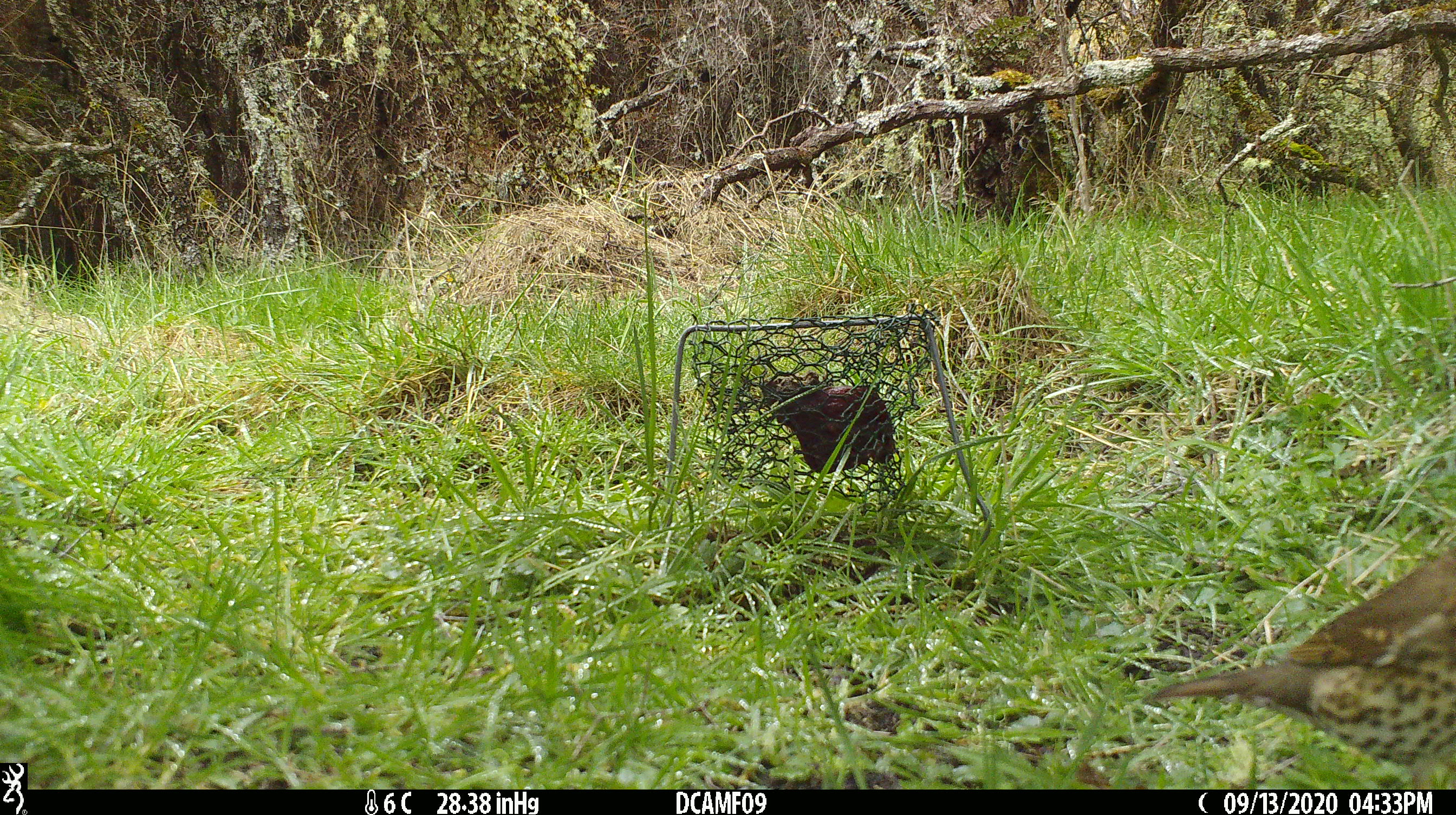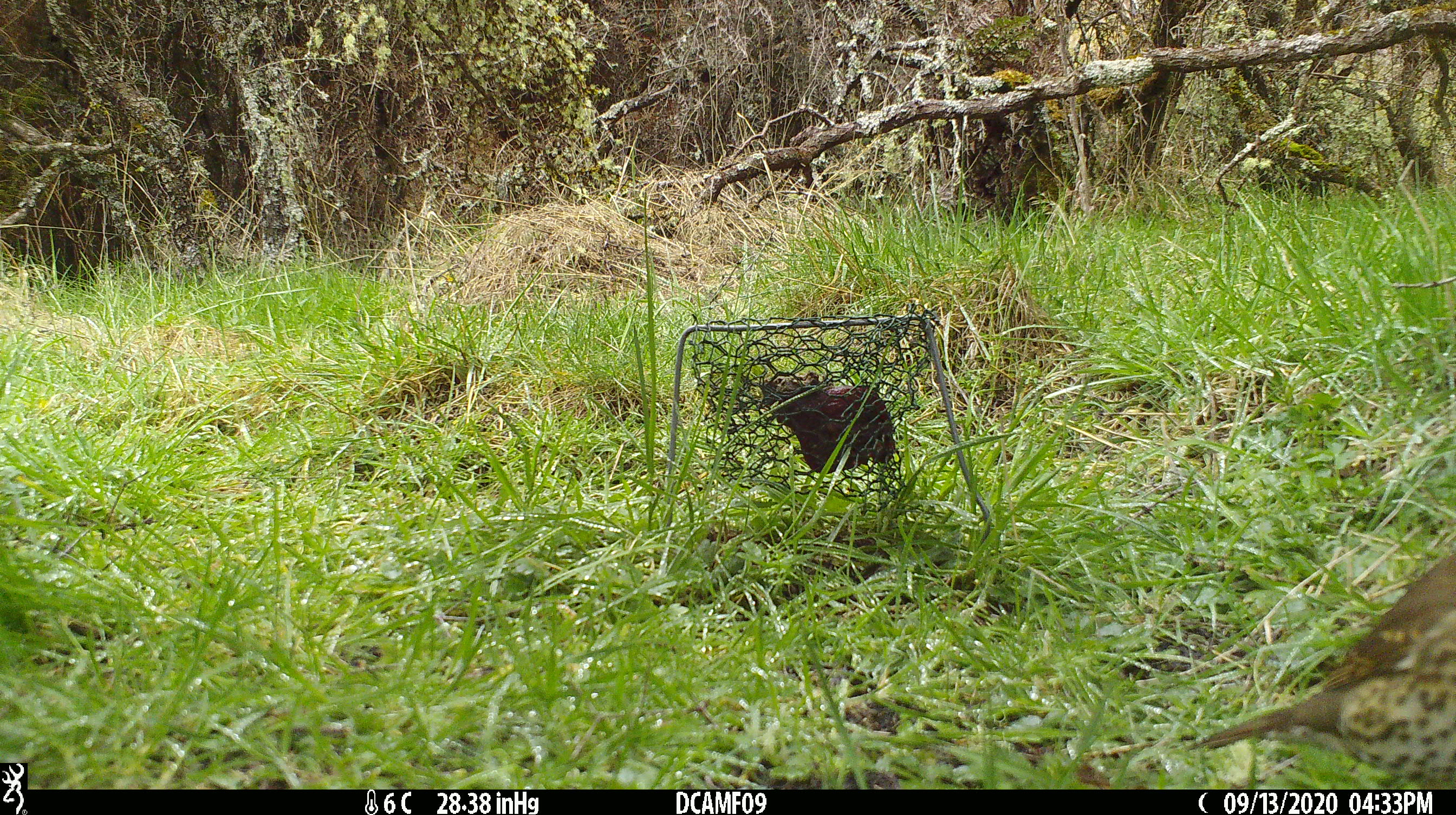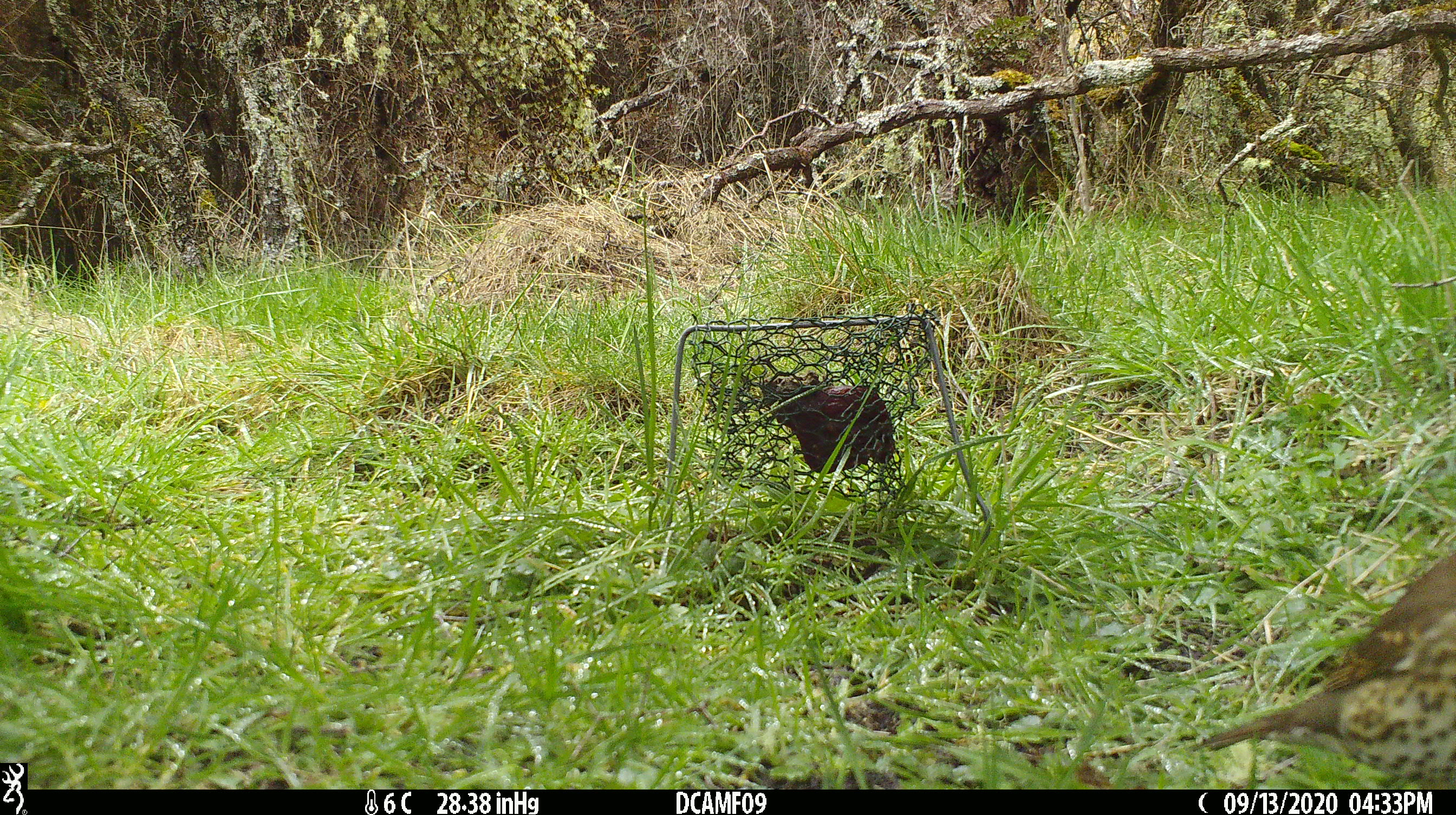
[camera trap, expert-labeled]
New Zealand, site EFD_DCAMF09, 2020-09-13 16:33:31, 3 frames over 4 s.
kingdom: Animalia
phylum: Chordata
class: Aves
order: Passeriformes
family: Turdidae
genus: Turdus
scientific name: Turdus philomelos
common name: song thrush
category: thrush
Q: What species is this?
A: Thrush (song thrush) (Turdus philomelos).